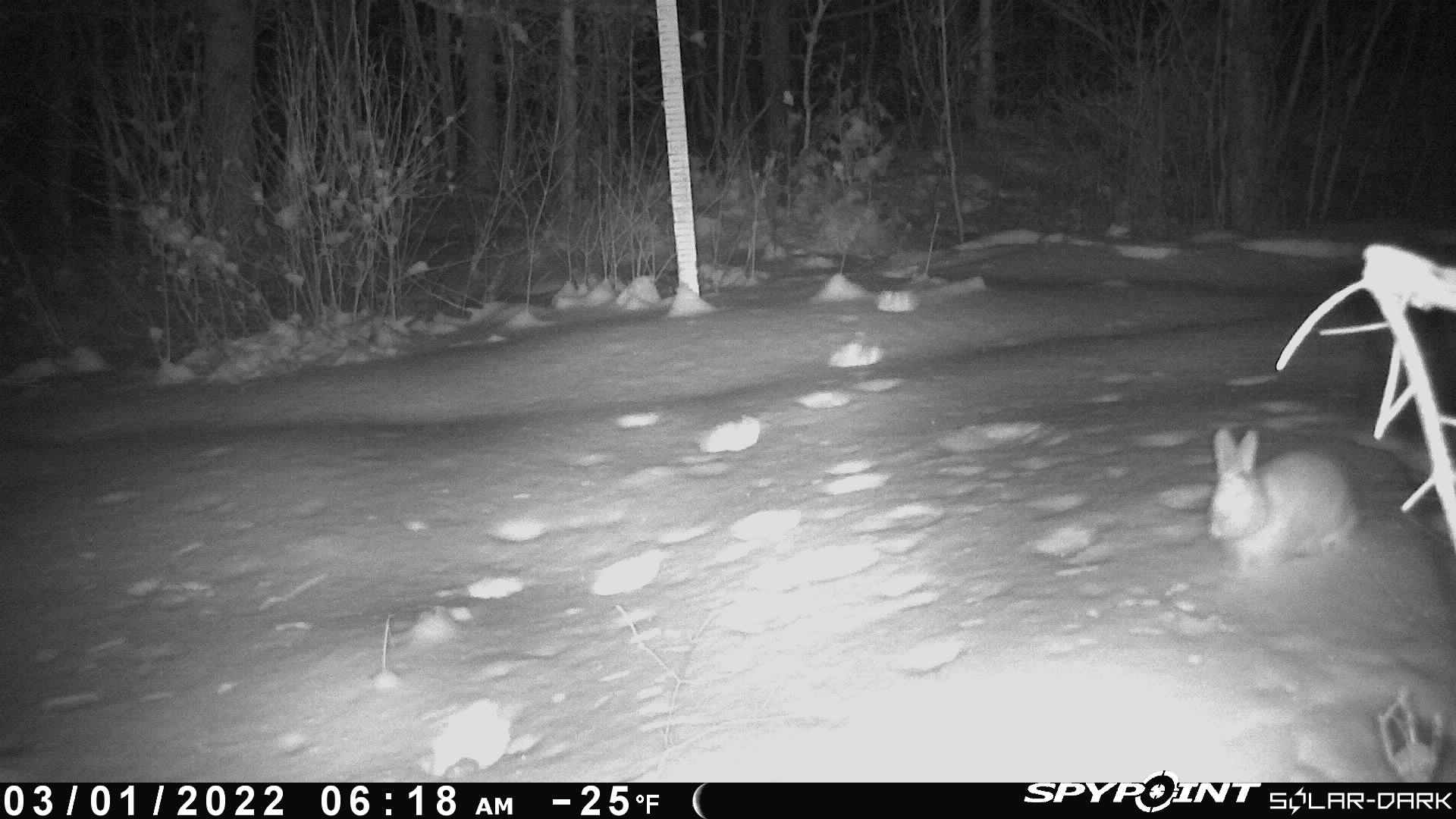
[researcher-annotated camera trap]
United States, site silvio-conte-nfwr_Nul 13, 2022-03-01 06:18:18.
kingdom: Animalia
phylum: Chordata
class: Mammalia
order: Lagomorpha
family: Leporidae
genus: Lepus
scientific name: Lepus americanus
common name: snowshoe hare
Snowshoe hare (Lepus americanus).